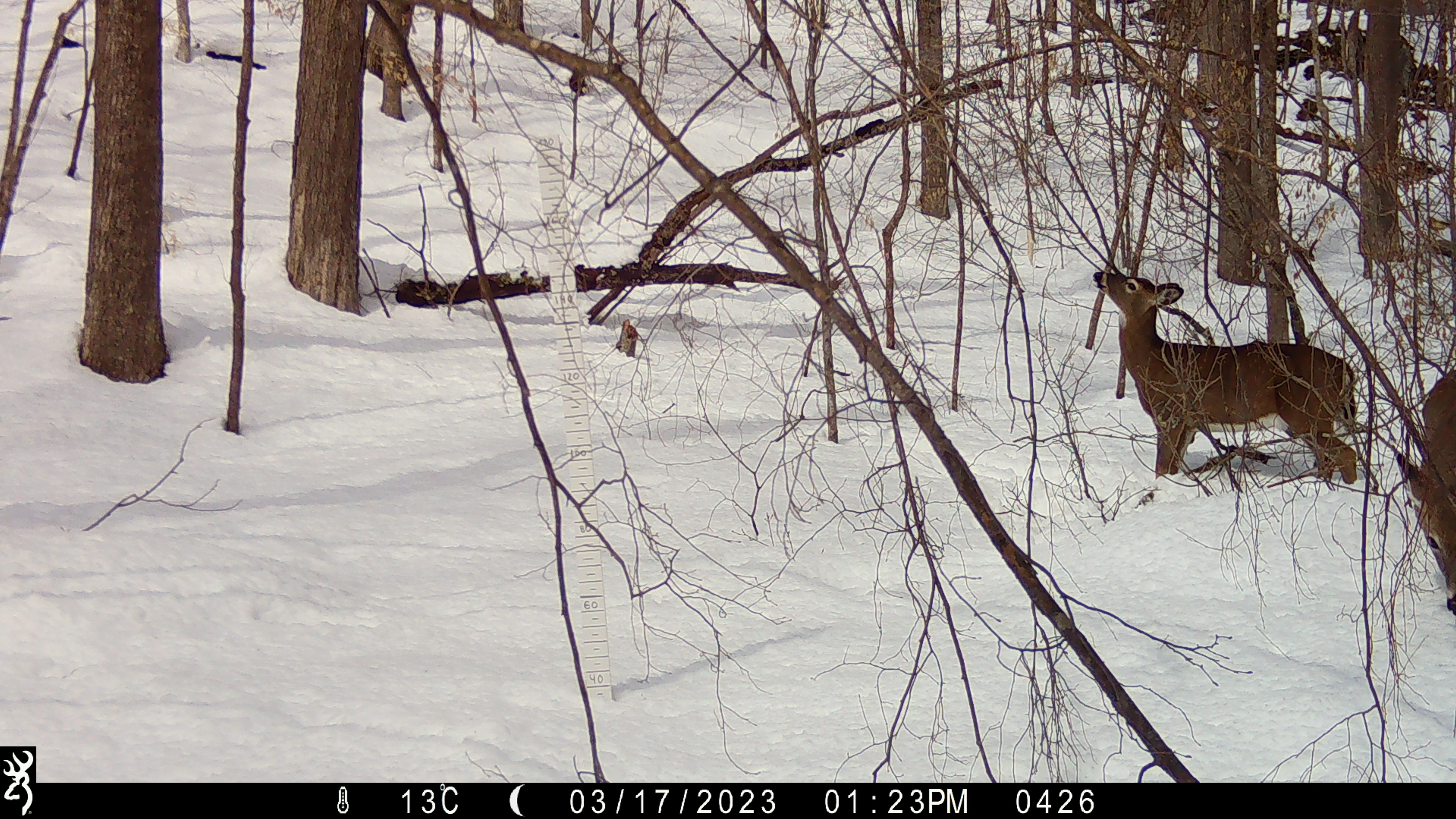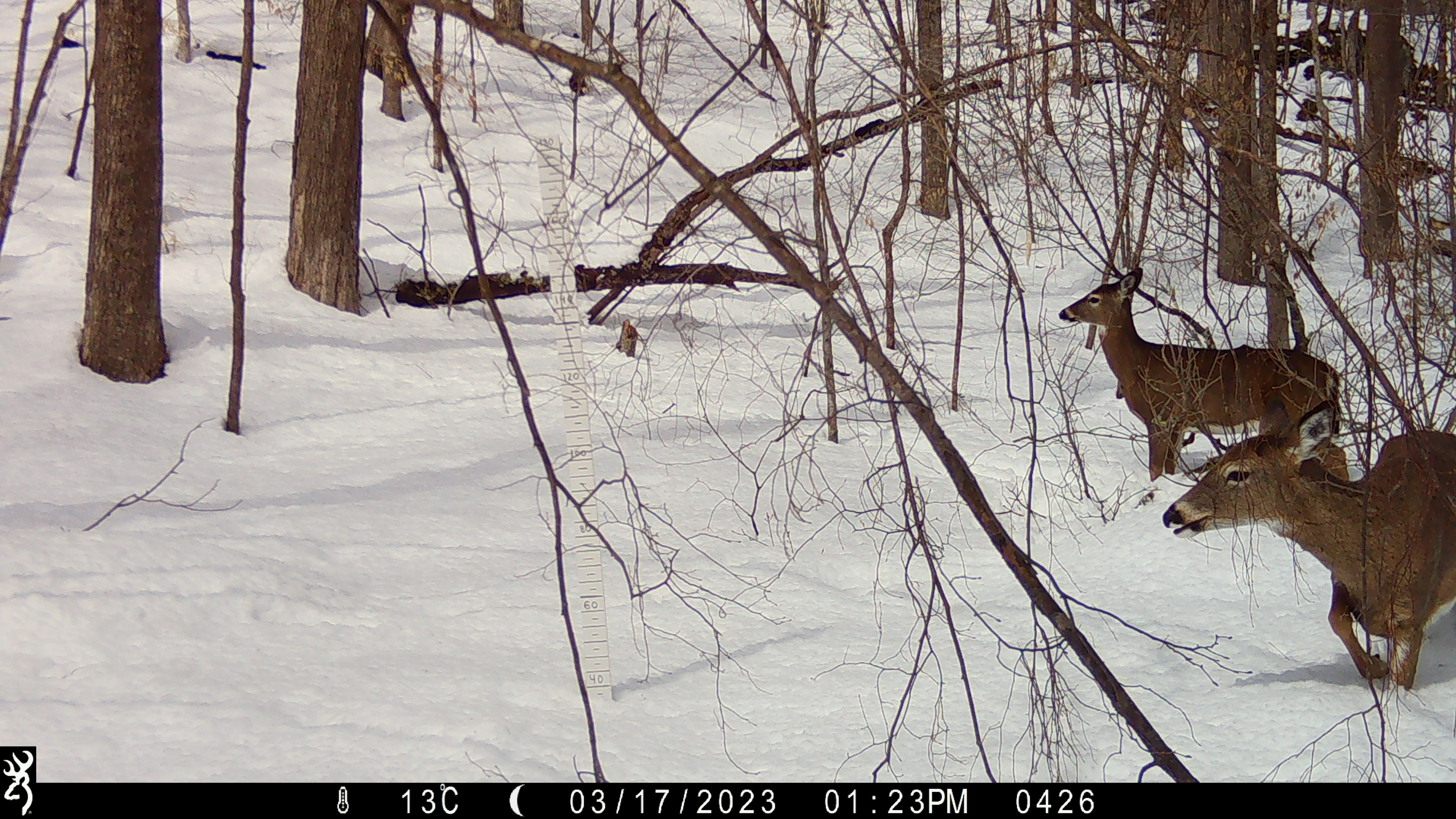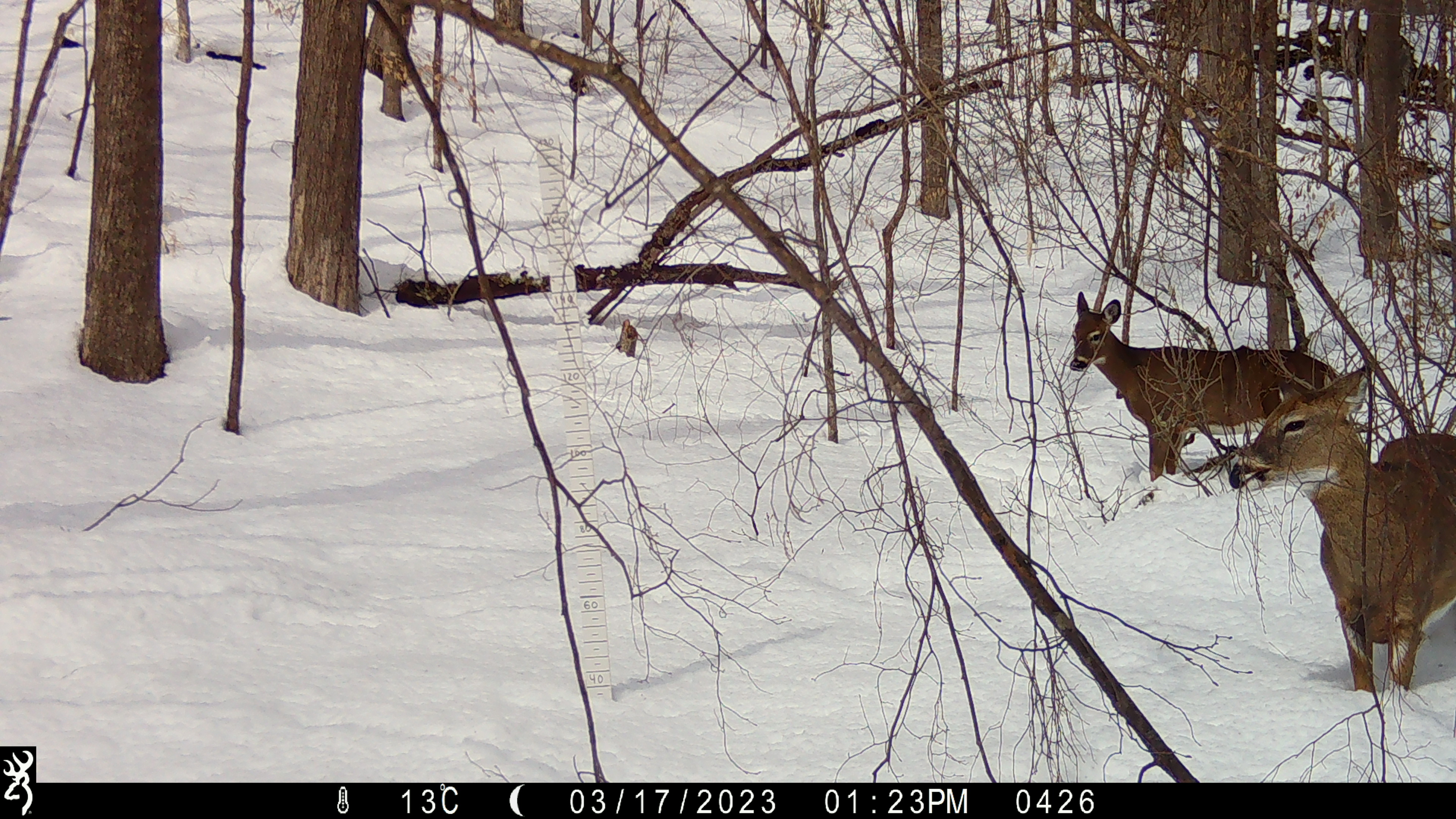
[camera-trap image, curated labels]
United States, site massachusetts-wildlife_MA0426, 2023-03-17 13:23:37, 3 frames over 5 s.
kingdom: Animalia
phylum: Chordata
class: Mammalia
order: Artiodactyla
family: Cervidae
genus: Odocoileus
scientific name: Odocoileus virginianus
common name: white-tailed deer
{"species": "white-tailed deer (Odocoileus virginianus)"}